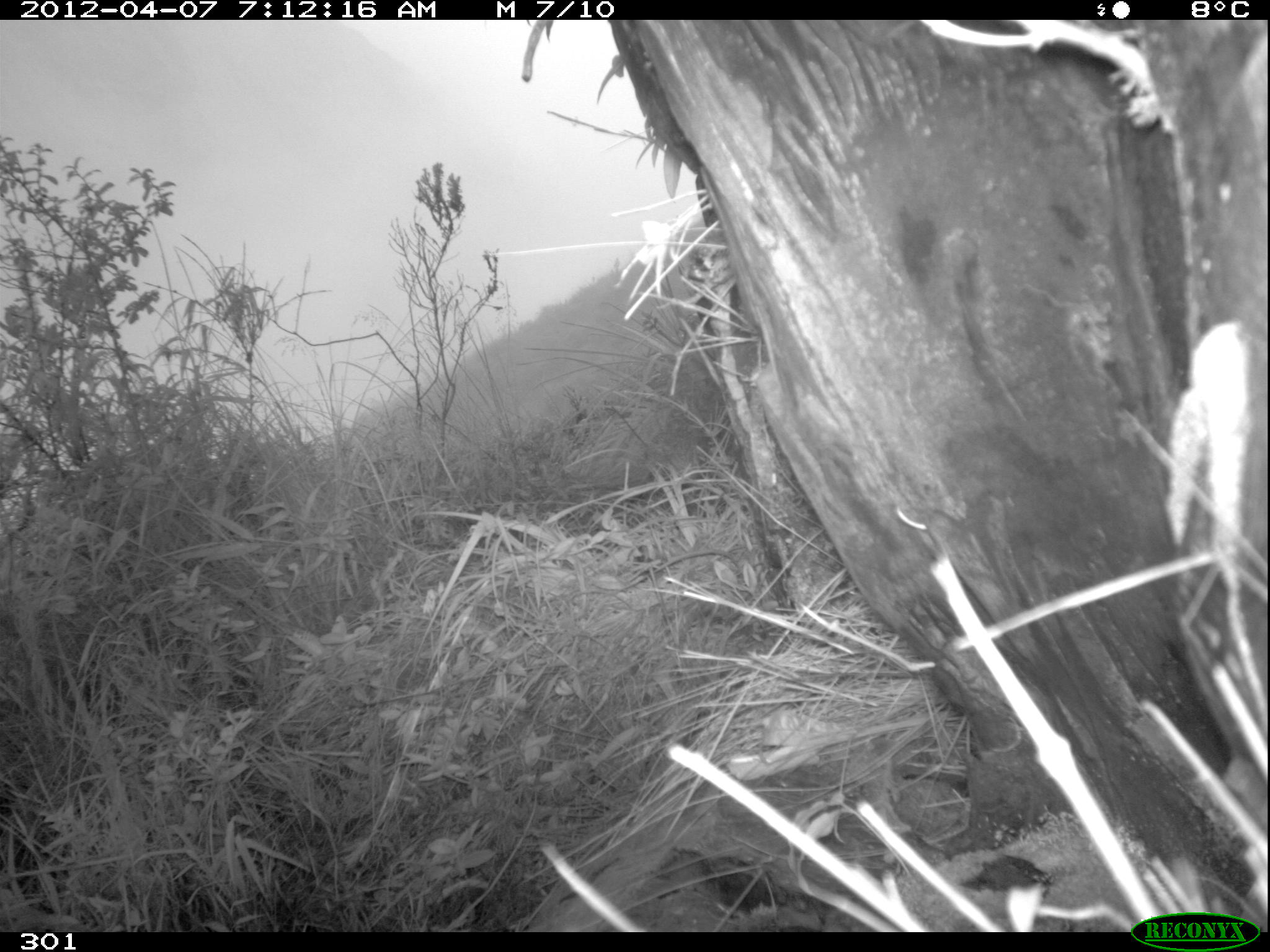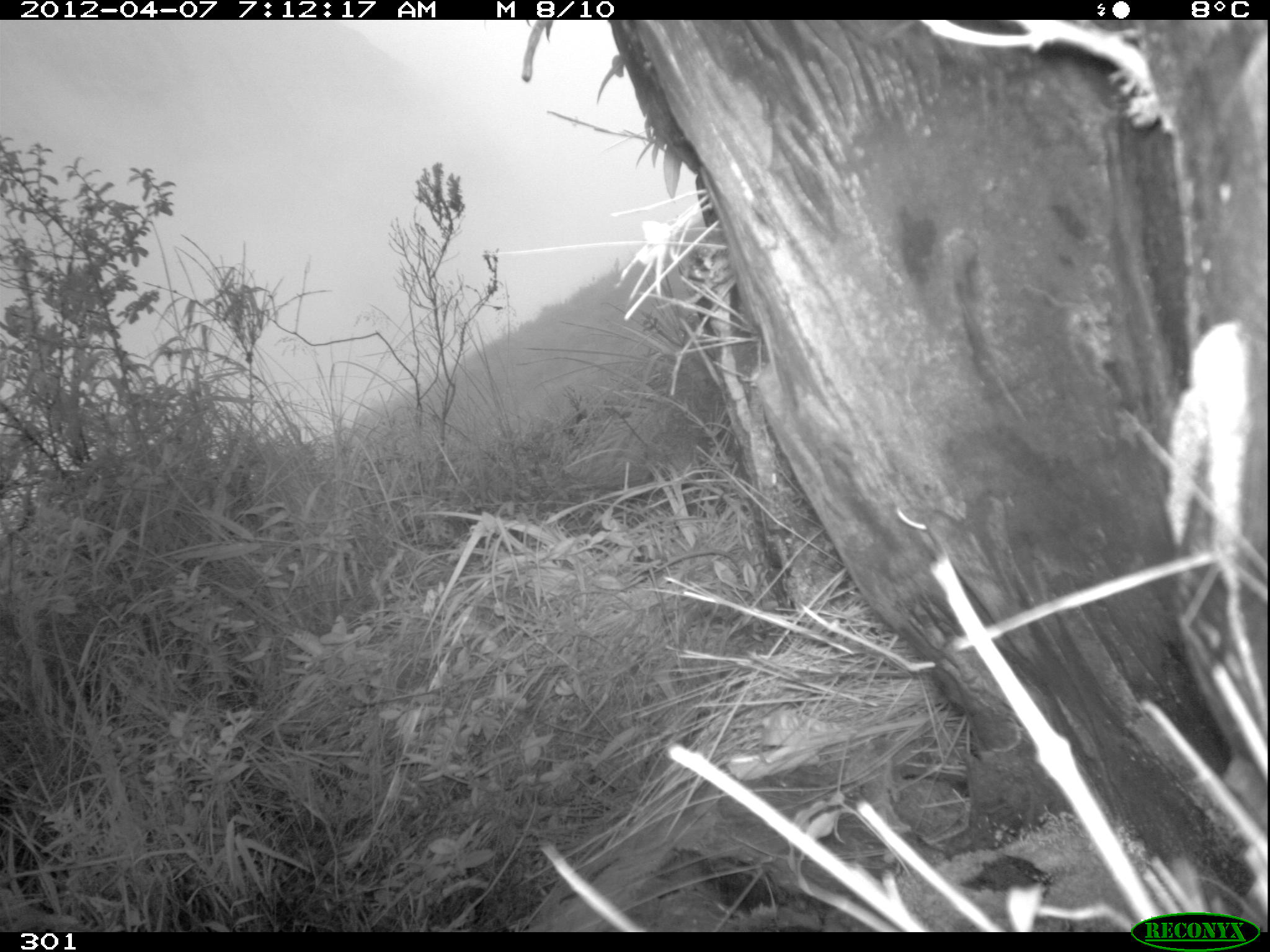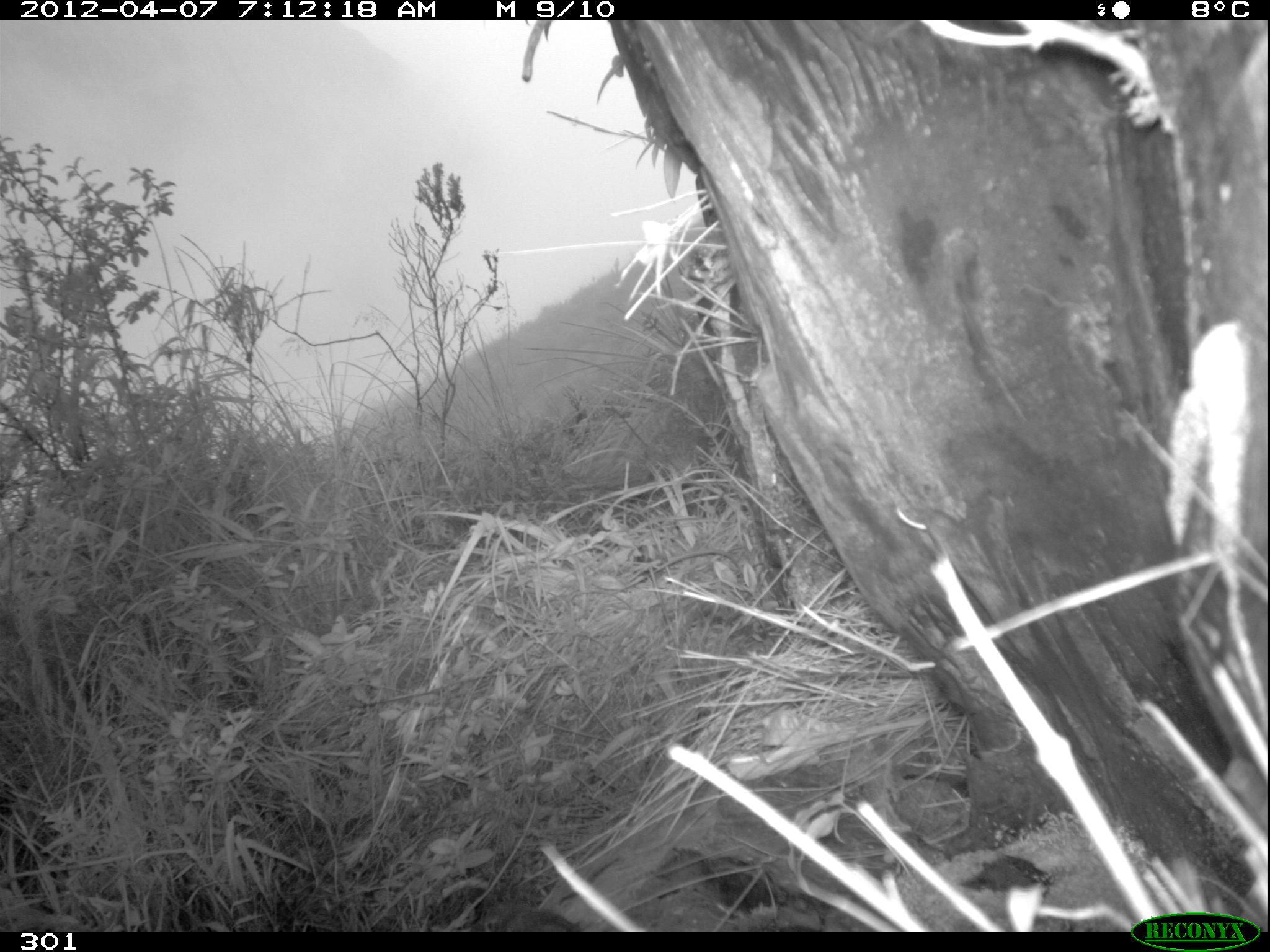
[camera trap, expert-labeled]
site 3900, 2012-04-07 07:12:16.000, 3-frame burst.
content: unidentified animal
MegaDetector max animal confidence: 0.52